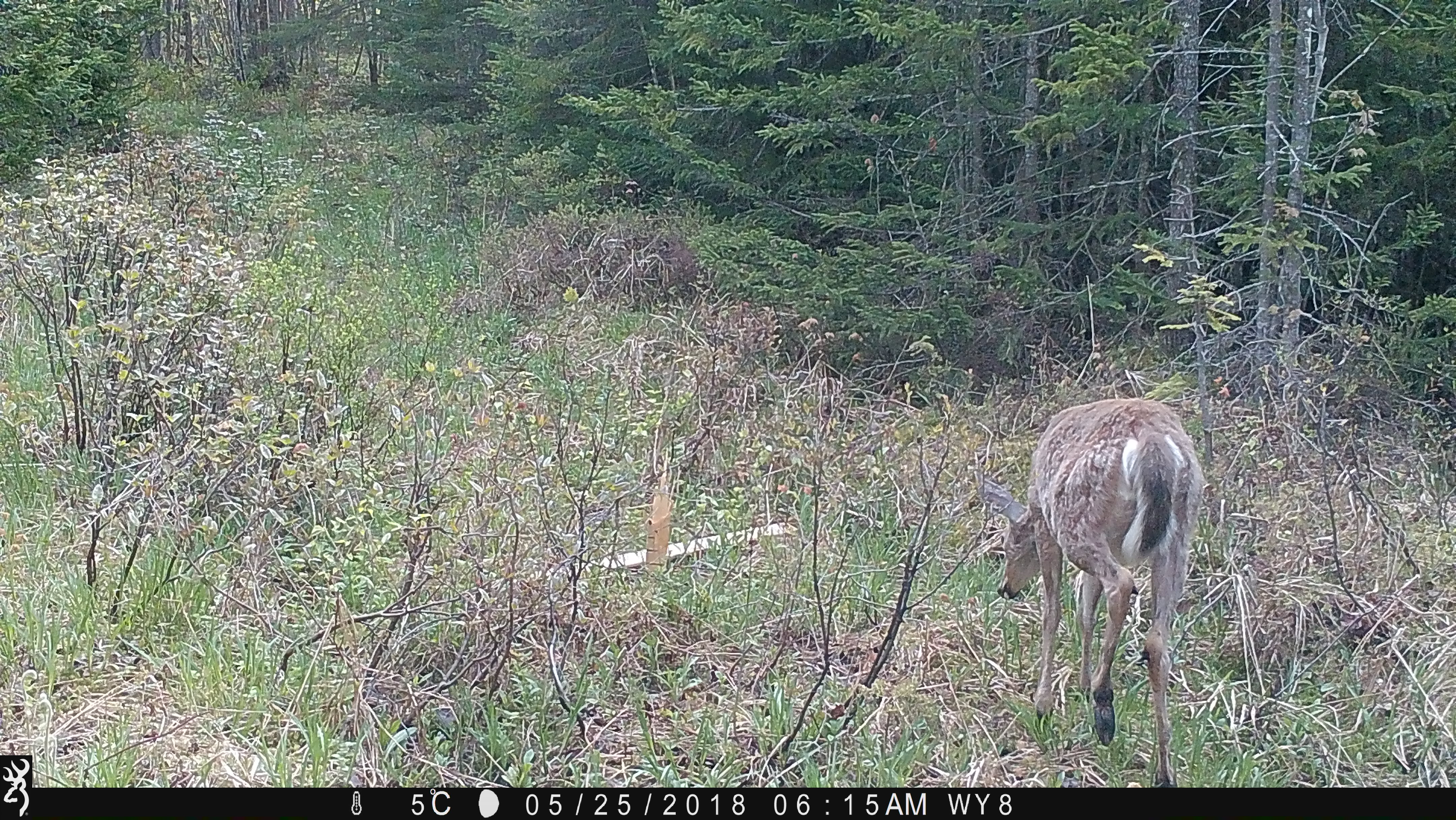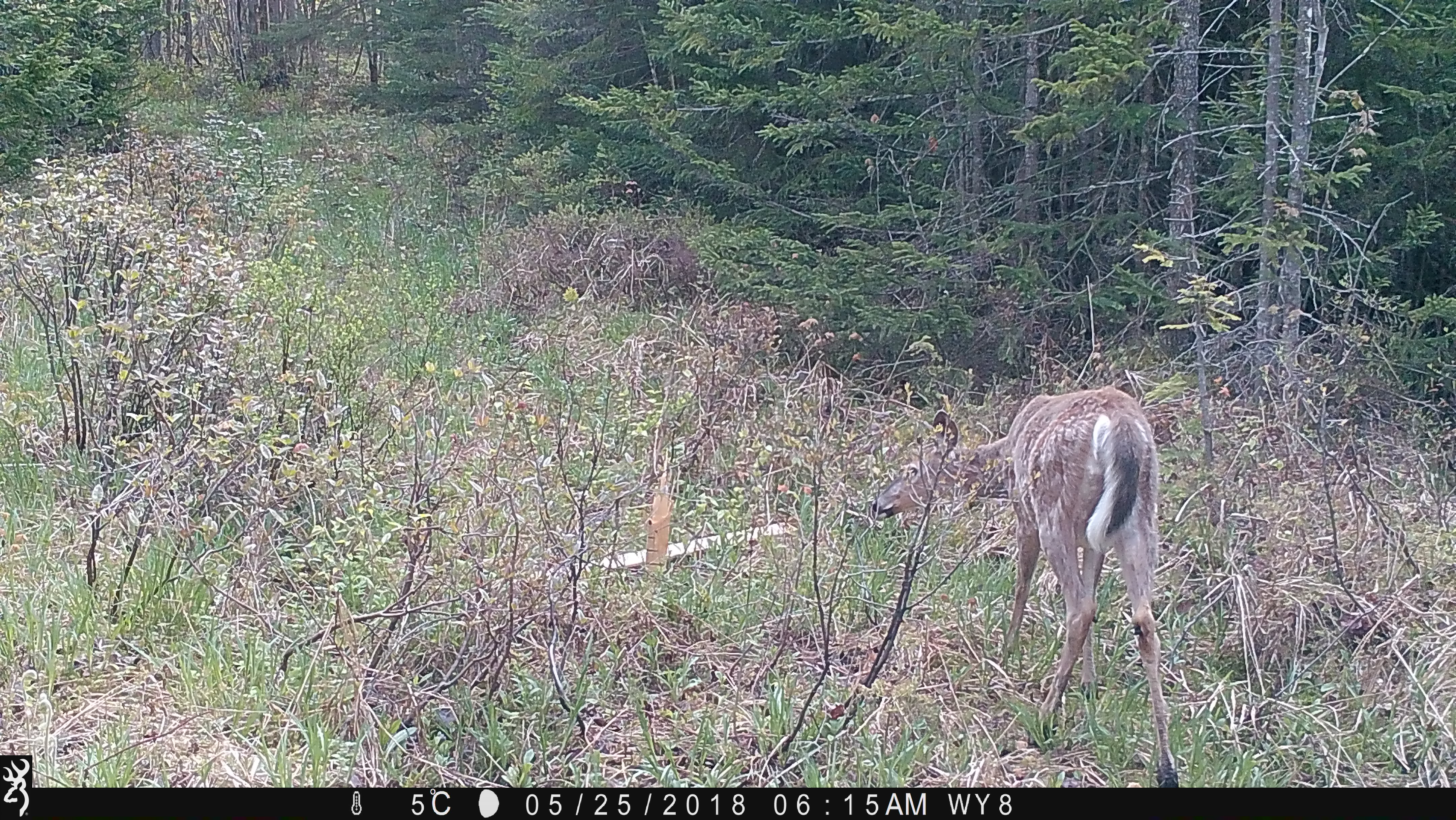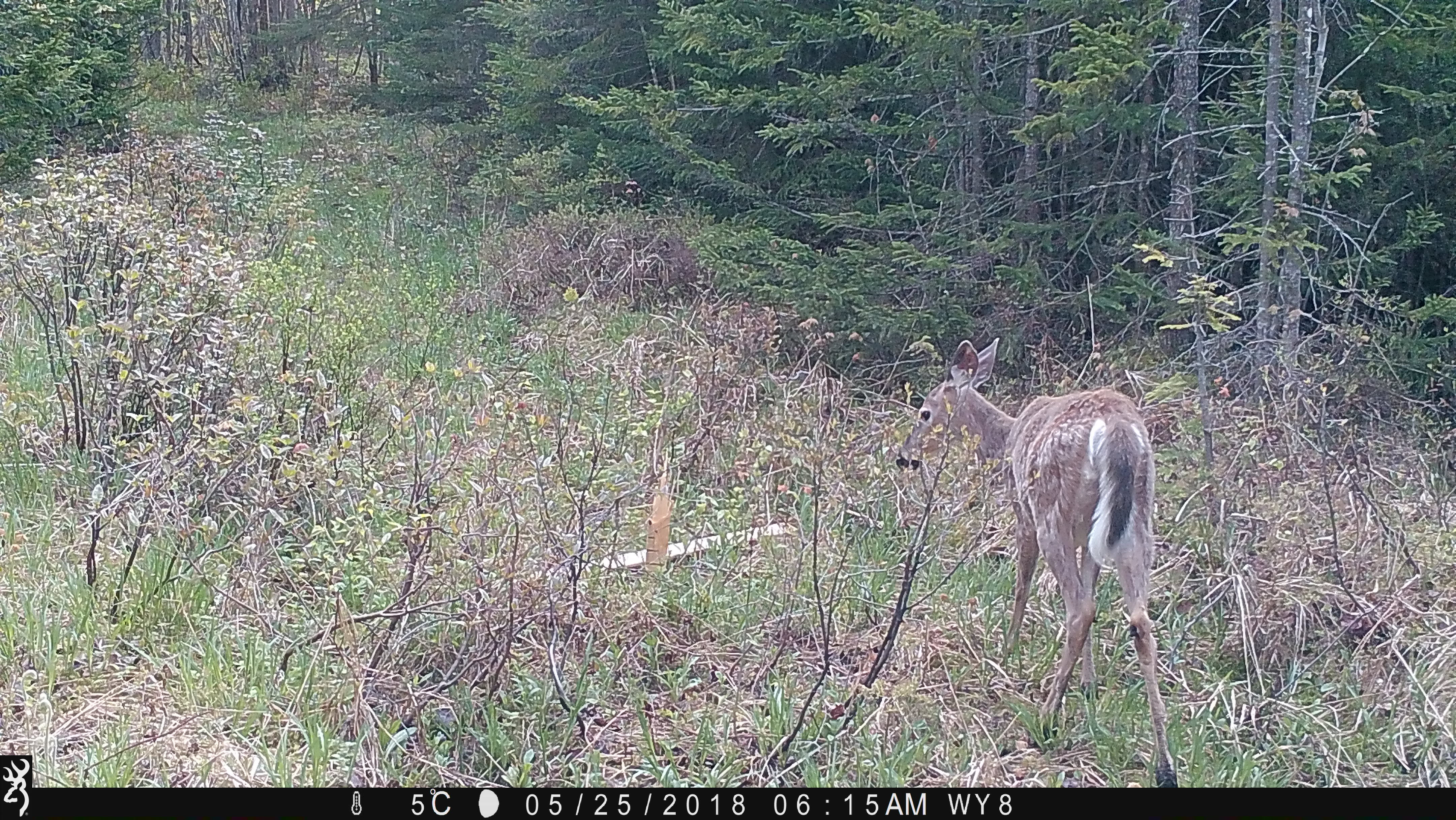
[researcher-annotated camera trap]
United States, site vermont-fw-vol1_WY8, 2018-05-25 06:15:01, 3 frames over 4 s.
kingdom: Animalia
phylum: Chordata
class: Mammalia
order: Artiodactyla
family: Cervidae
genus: Odocoileus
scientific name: Odocoileus virginianus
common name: white-tailed deer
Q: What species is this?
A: White-tailed deer (Odocoileus virginianus).